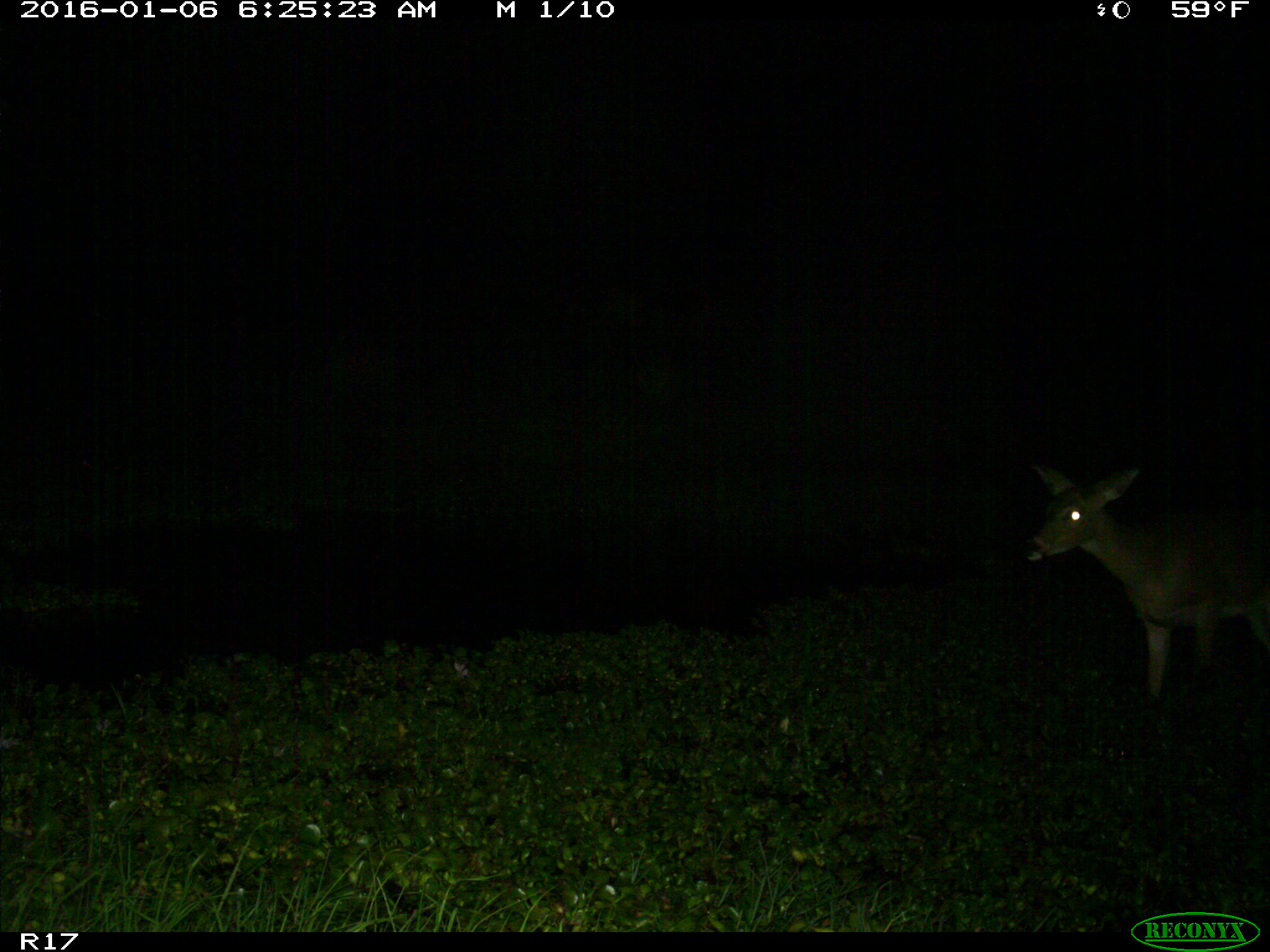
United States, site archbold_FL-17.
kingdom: Animalia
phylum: Chordata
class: Mammalia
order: Artiodactyla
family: Cervidae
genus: Odocoileus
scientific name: Odocoileus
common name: deer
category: unidentified deer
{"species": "unidentified deer (deer) (Odocoileus)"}